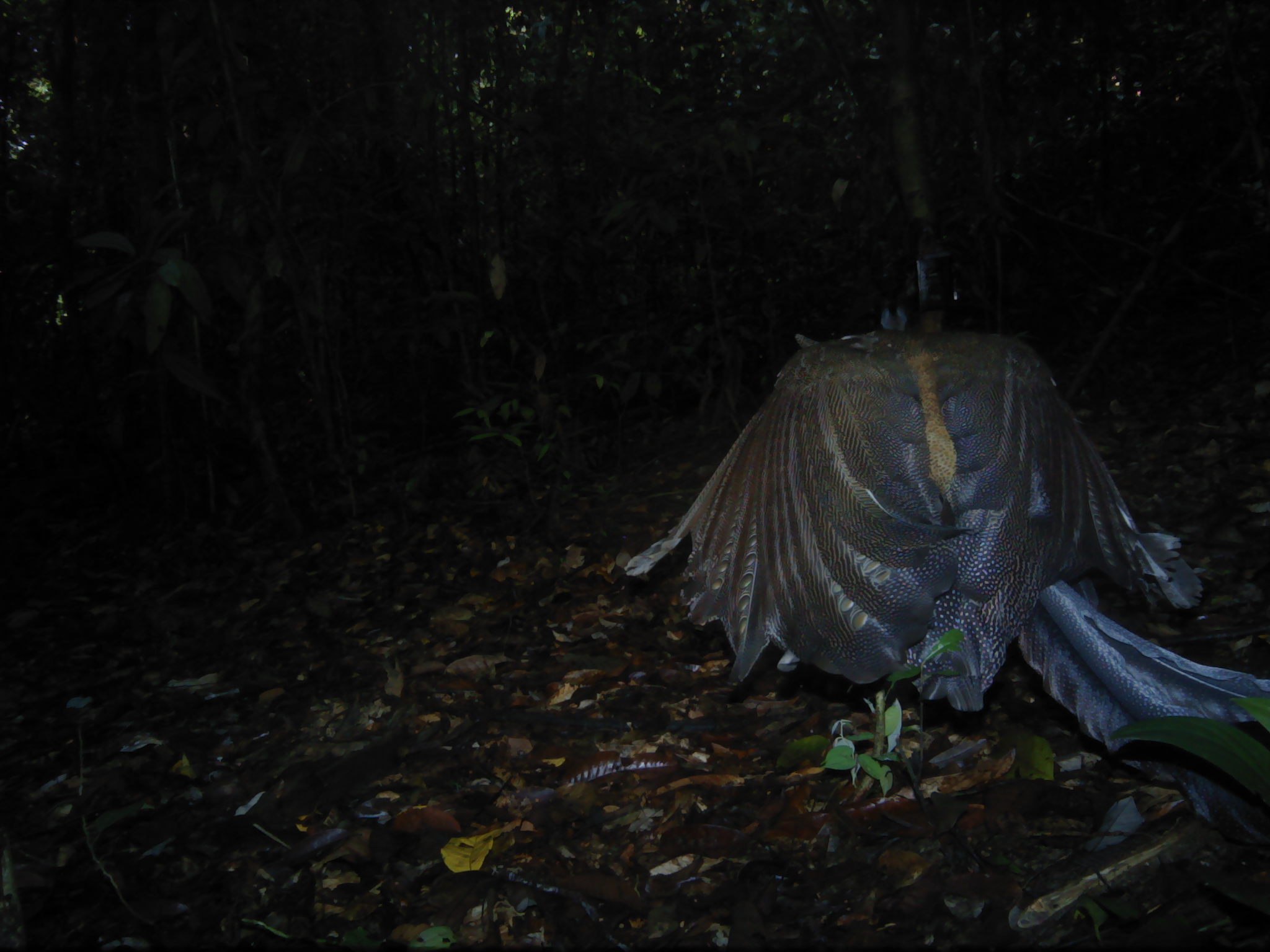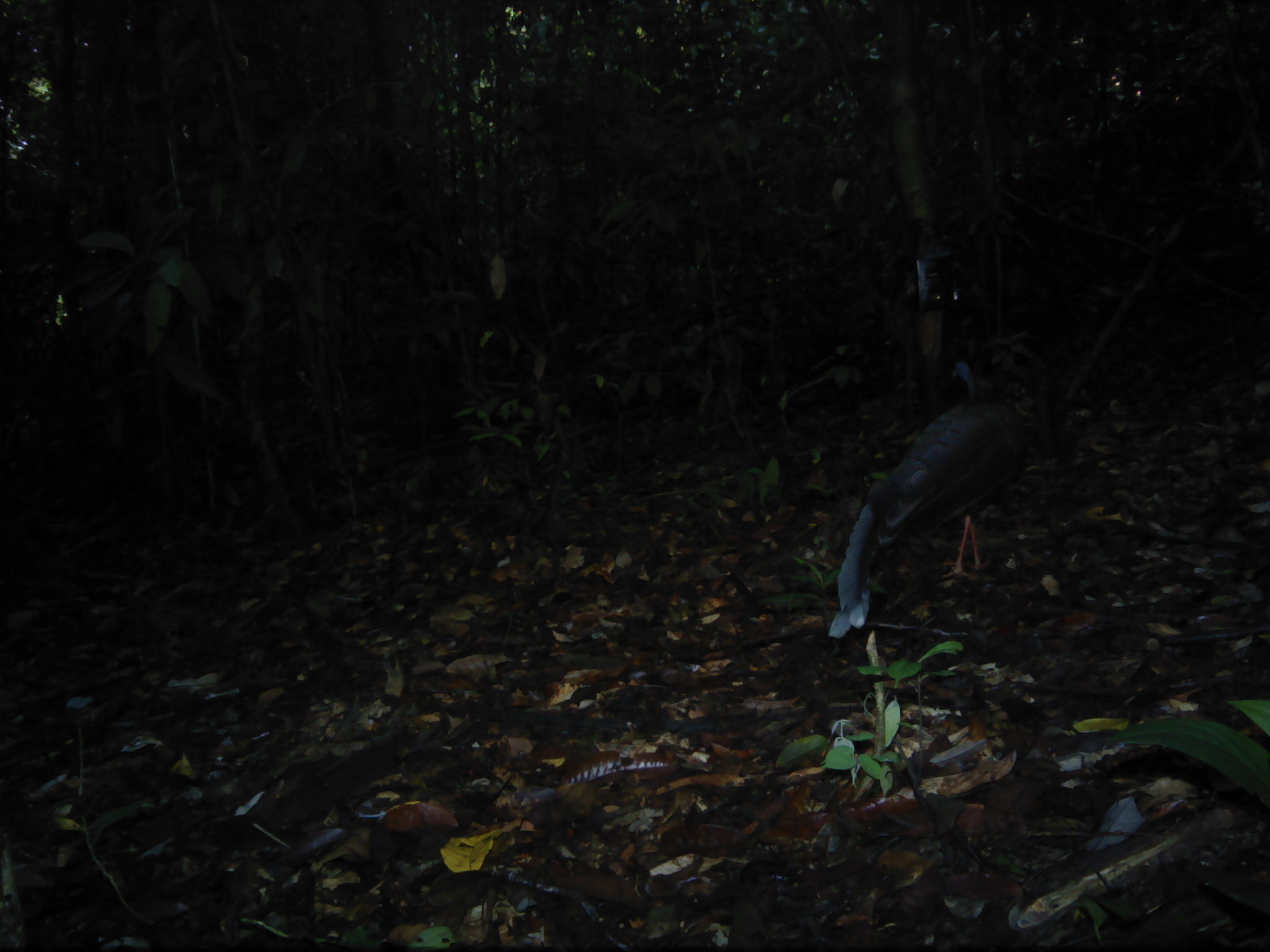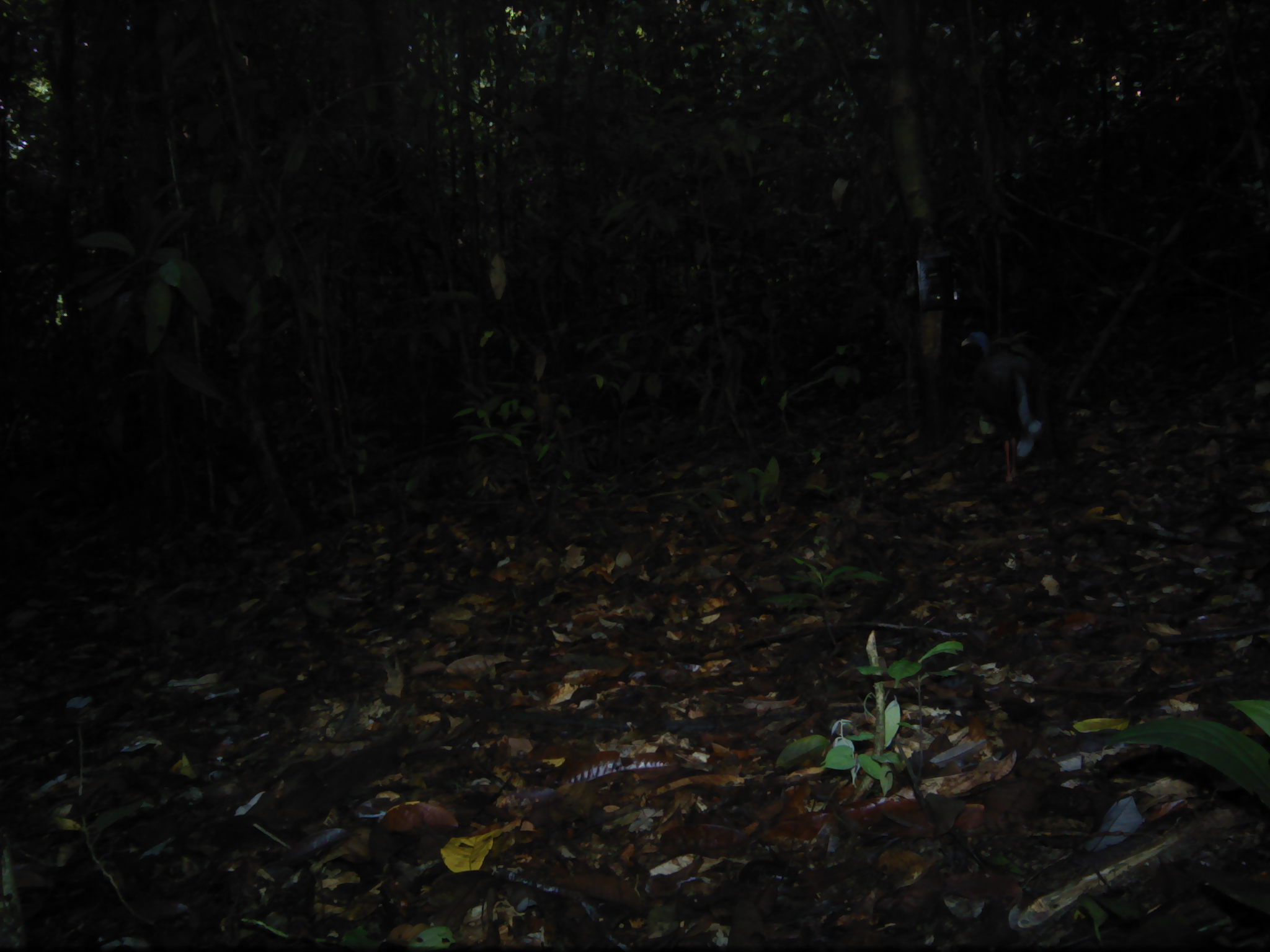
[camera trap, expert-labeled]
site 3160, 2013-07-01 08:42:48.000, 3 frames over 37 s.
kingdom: Animalia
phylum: Chordata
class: Aves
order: Galliformes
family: Phasianidae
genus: Argusianus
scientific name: Argusianus argus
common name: great argus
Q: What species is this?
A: Argusianus argus (great argus).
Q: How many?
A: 1.